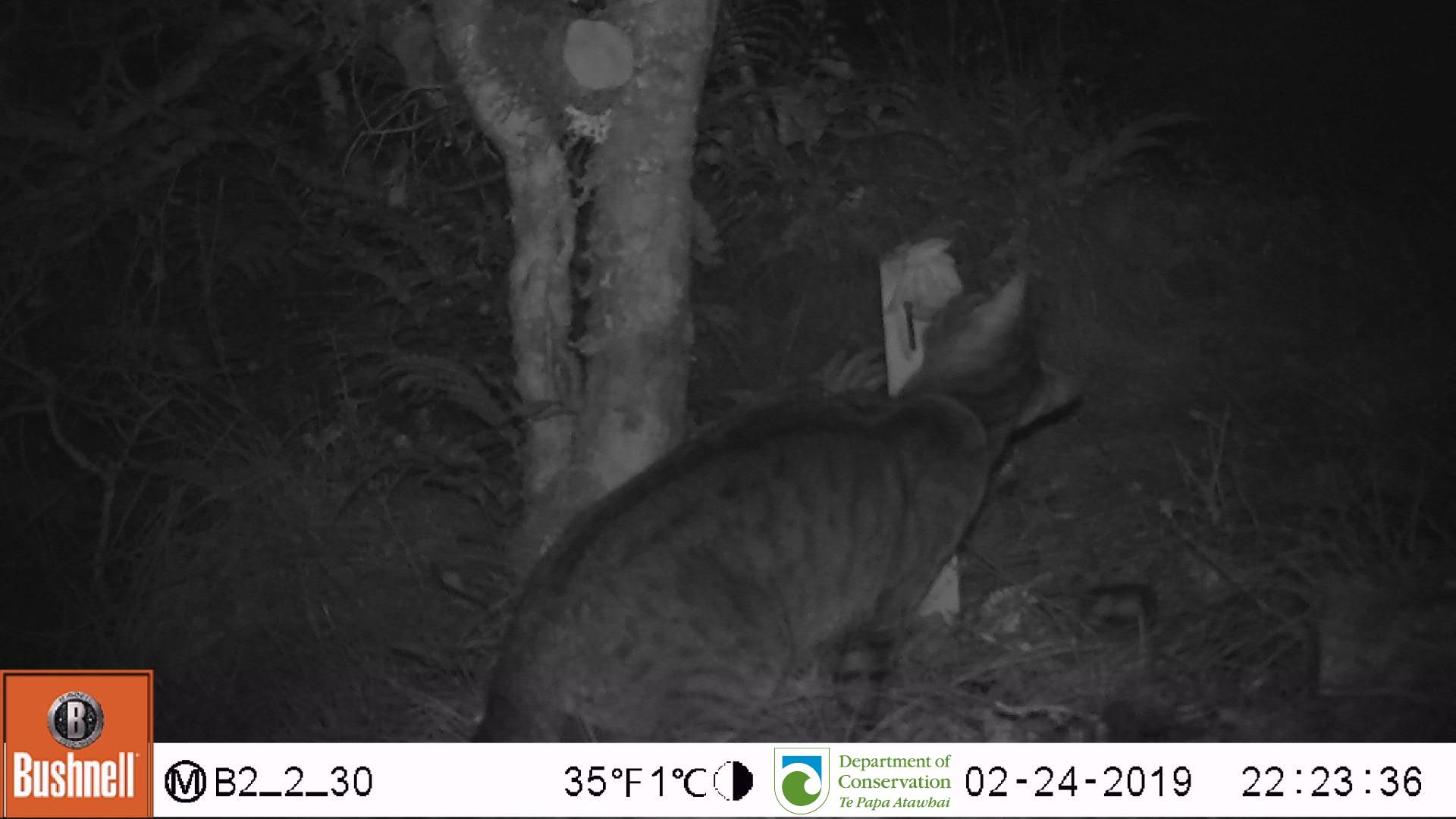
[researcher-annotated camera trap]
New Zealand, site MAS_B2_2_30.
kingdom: Animalia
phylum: Chordata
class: Mammalia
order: Carnivora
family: Felidae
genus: Felis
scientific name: Felis catus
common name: domestic cat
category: cat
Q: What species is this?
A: Cat (domestic cat) (Felis catus).